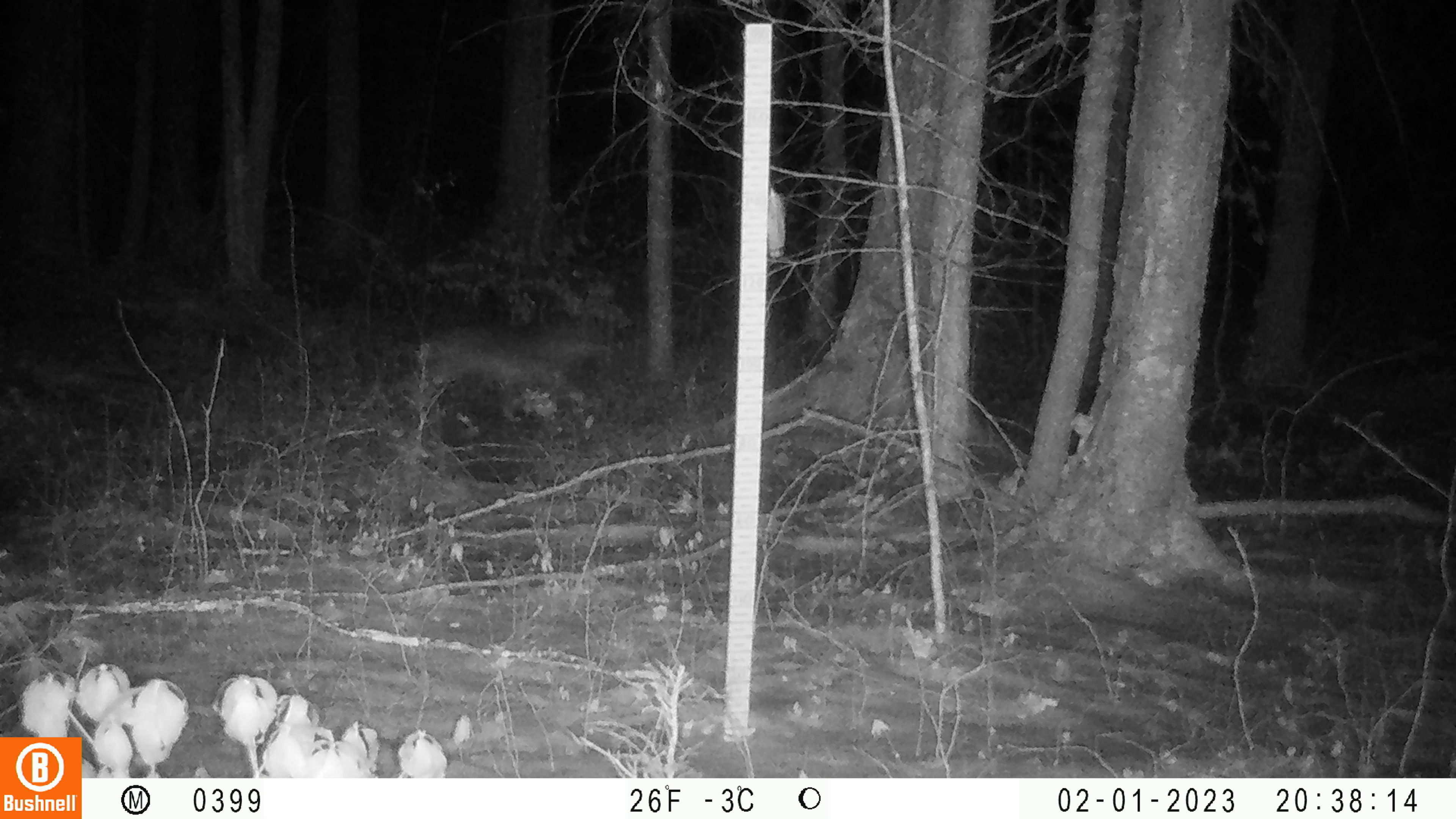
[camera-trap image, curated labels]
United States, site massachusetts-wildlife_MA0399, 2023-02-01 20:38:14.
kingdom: Animalia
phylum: Chordata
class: Mammalia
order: Carnivora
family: Canidae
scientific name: Canidae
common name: canid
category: canid sp.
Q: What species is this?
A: Canid sp. (canid) (Canidae).